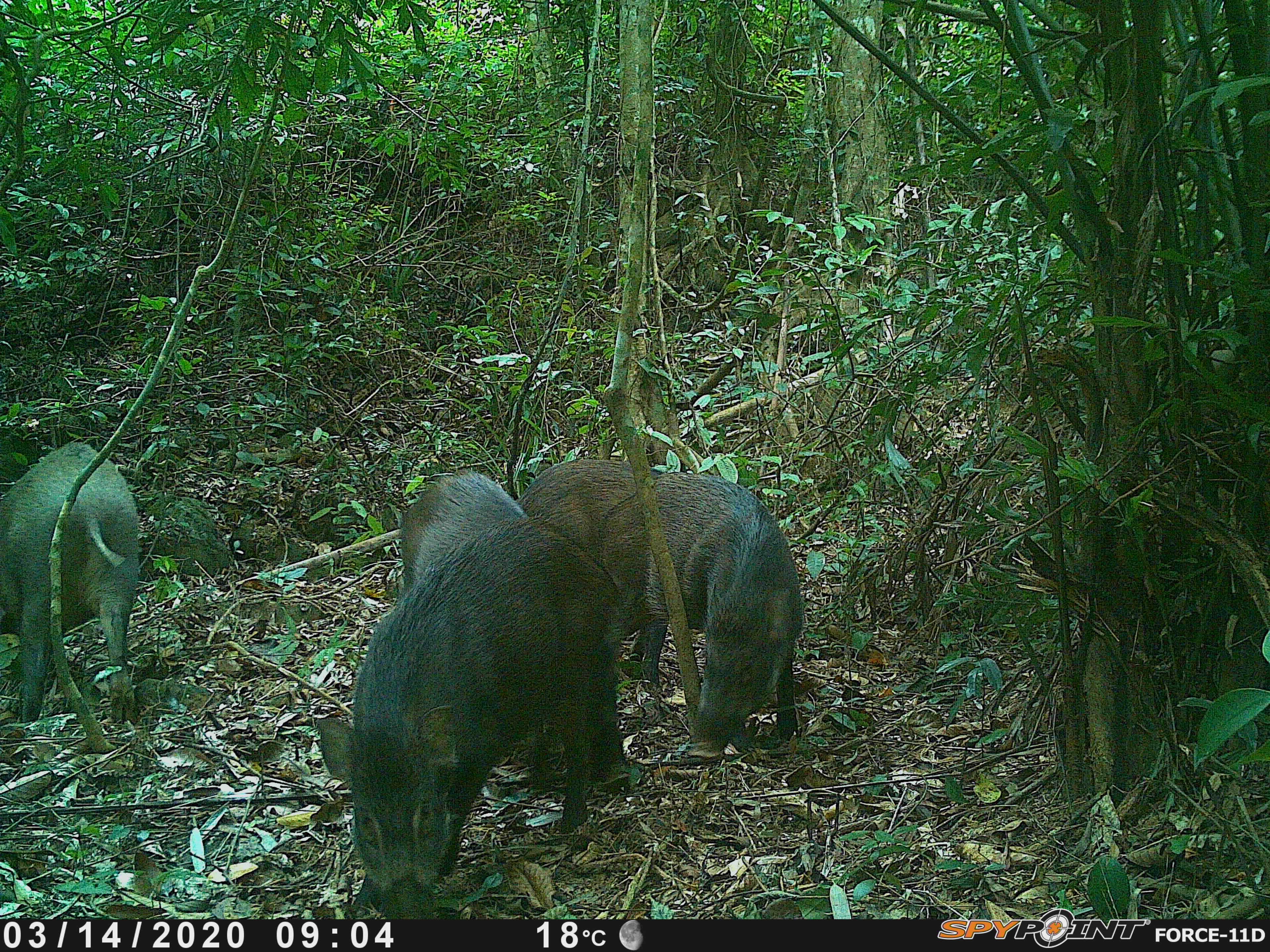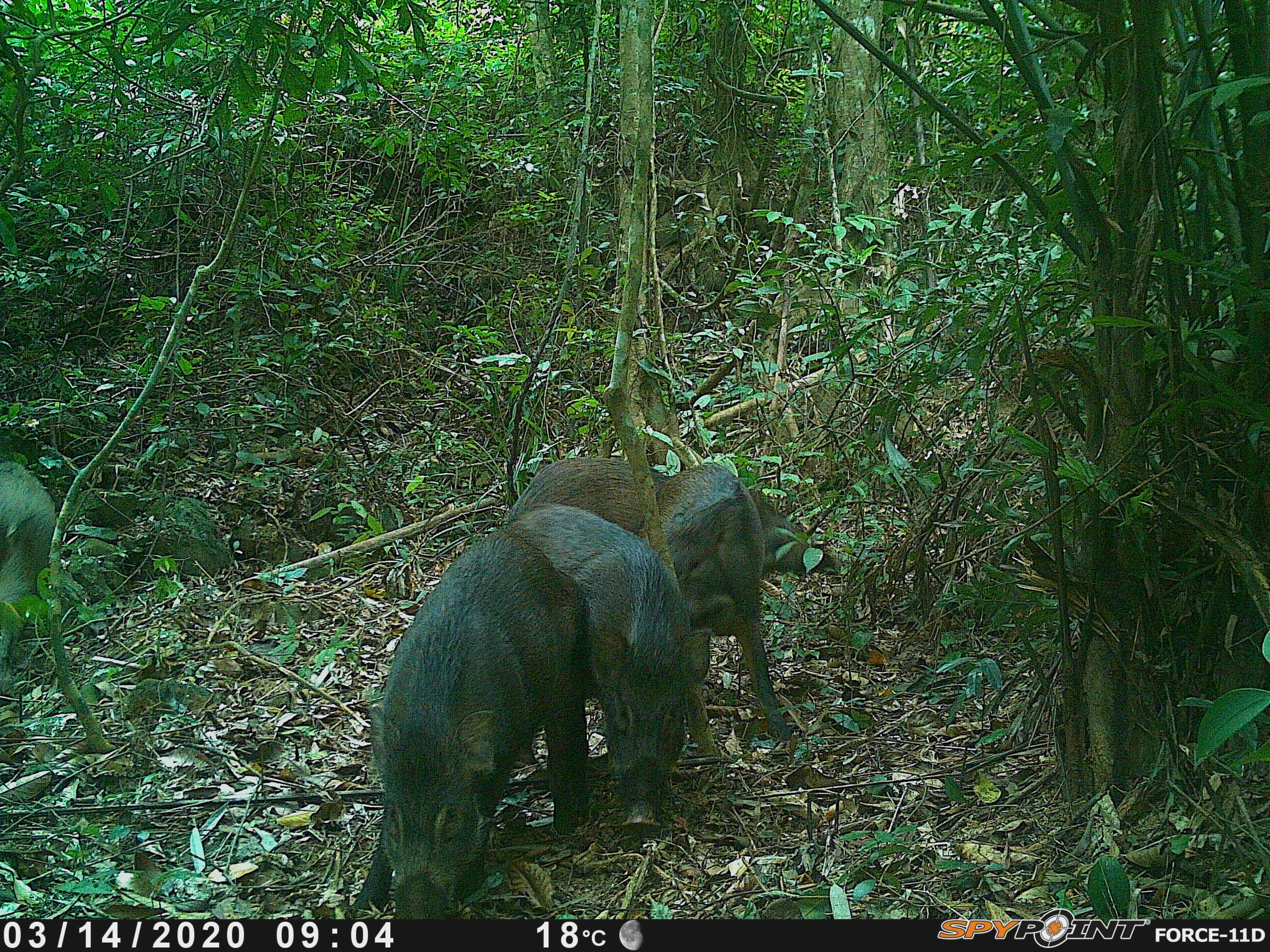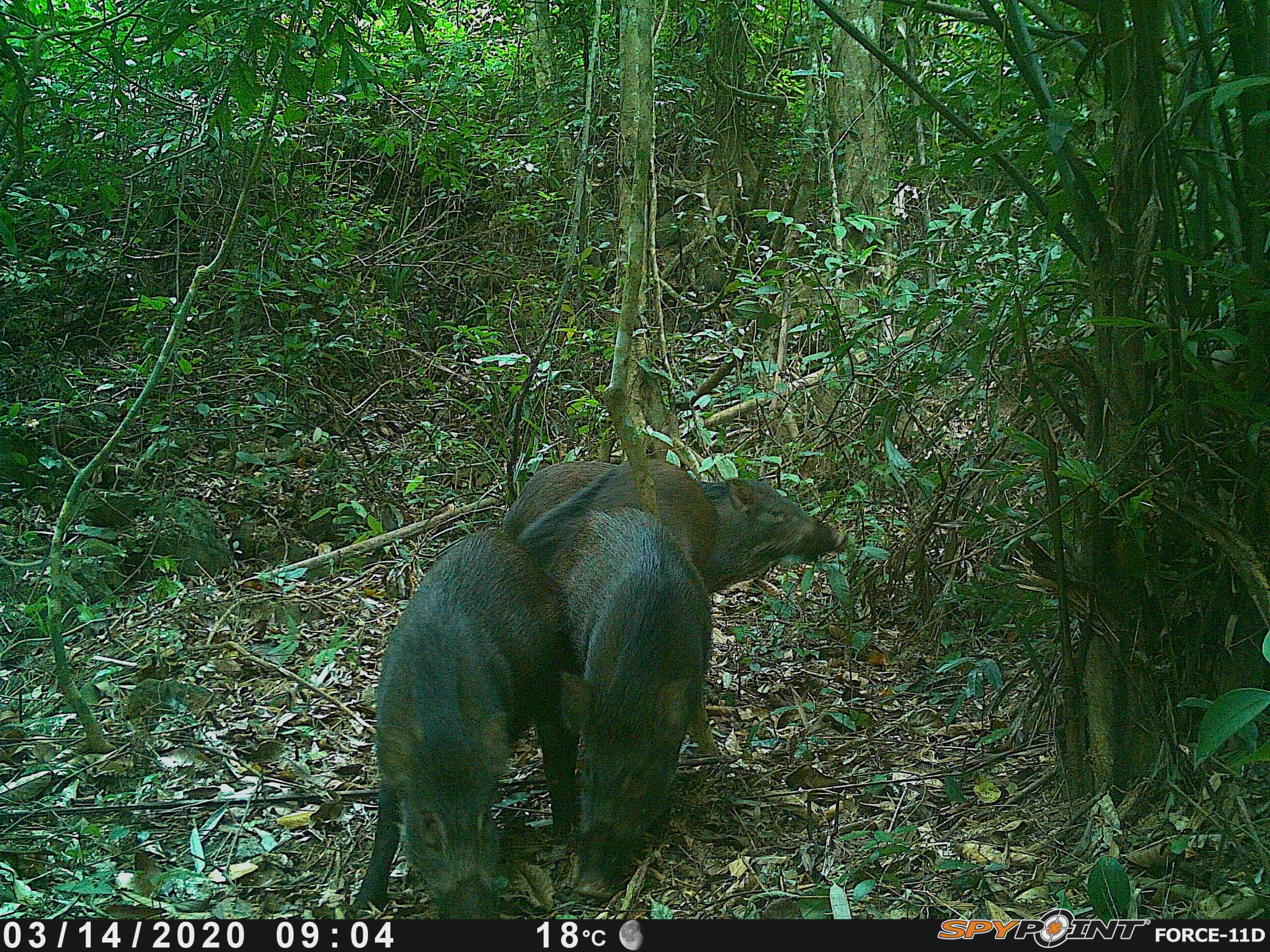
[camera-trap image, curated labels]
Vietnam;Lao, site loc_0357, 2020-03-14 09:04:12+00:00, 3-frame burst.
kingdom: Animalia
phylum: Chordata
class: Mammalia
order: Artiodactyla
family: Suidae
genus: Sus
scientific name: Sus scrofa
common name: eurasian wild pig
Eurasian wild pig (Sus scrofa). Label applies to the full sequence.